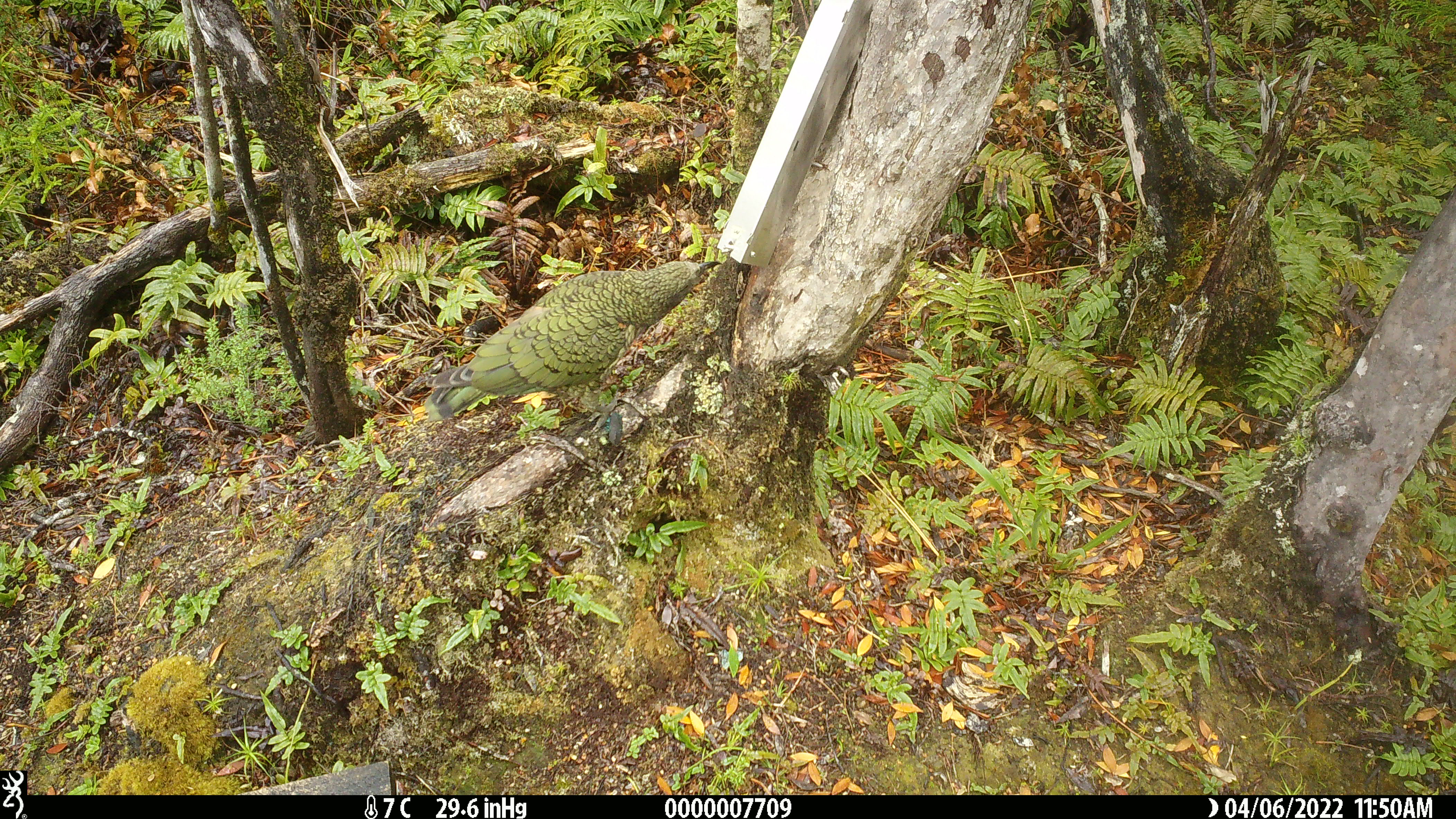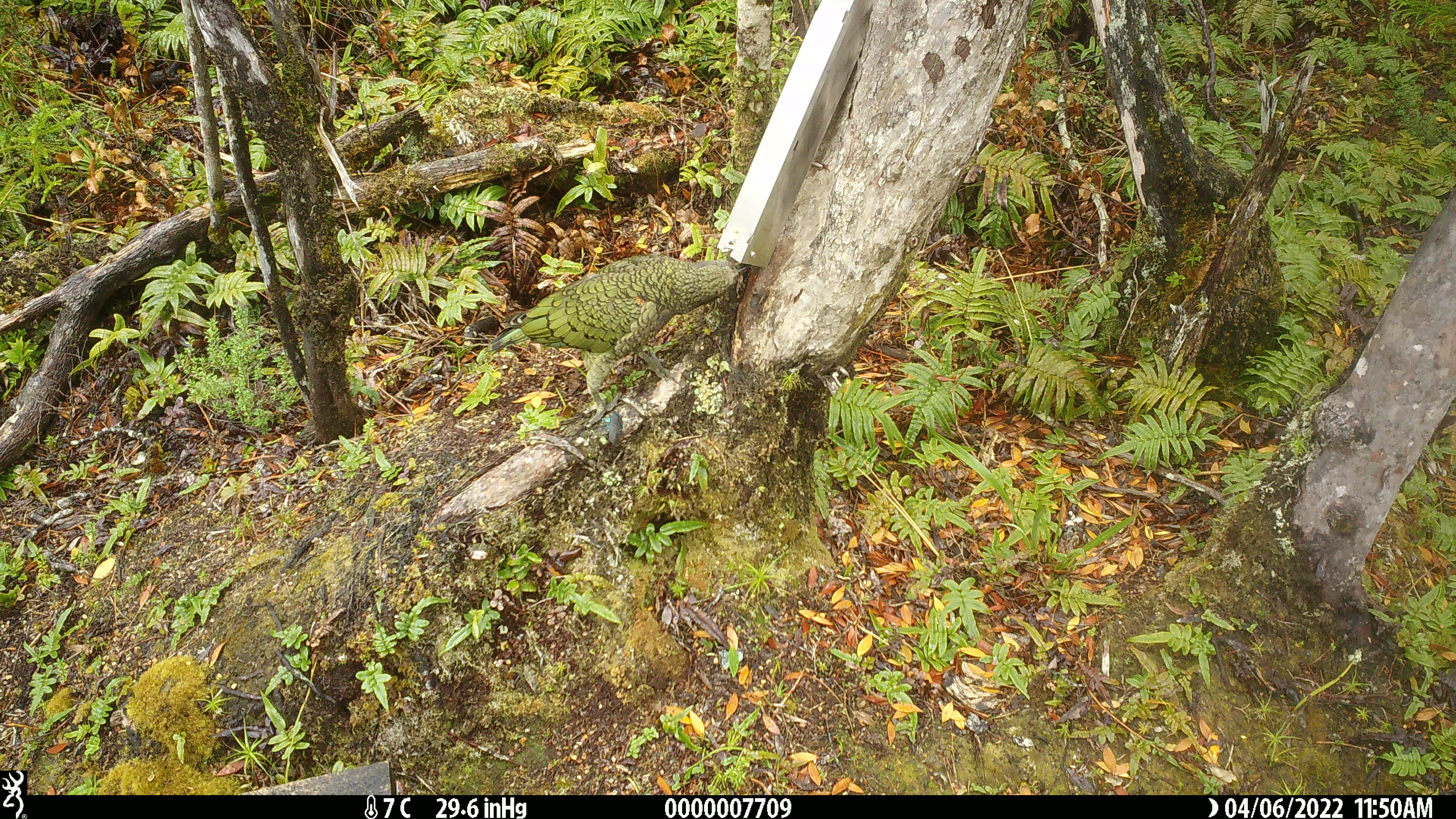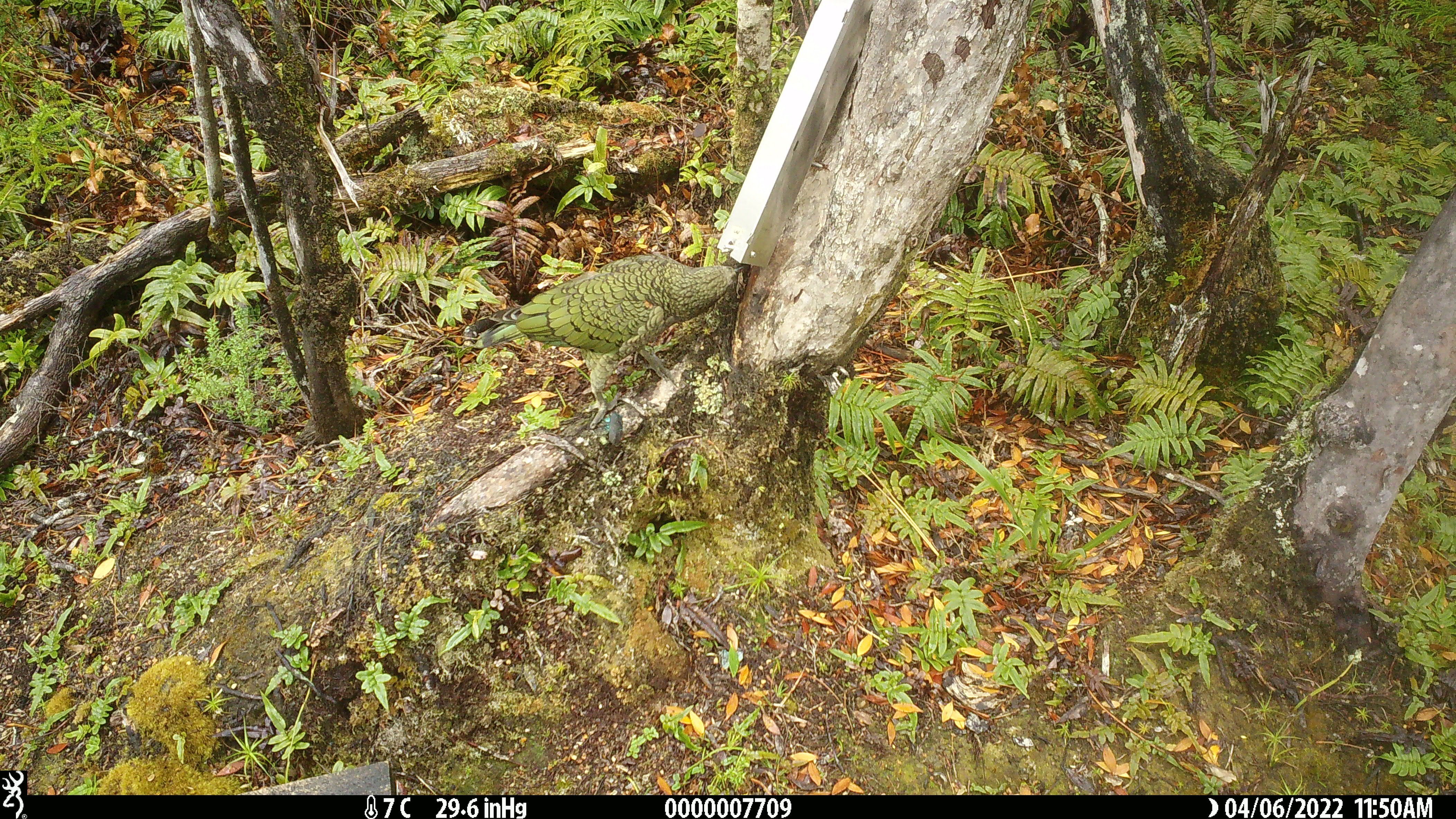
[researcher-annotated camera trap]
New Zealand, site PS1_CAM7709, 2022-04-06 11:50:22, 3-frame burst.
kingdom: Animalia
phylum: Chordata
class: Aves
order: Psittaciformes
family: Strigopidae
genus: Nestor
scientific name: Nestor notabilis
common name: kea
Kea (Nestor notabilis).